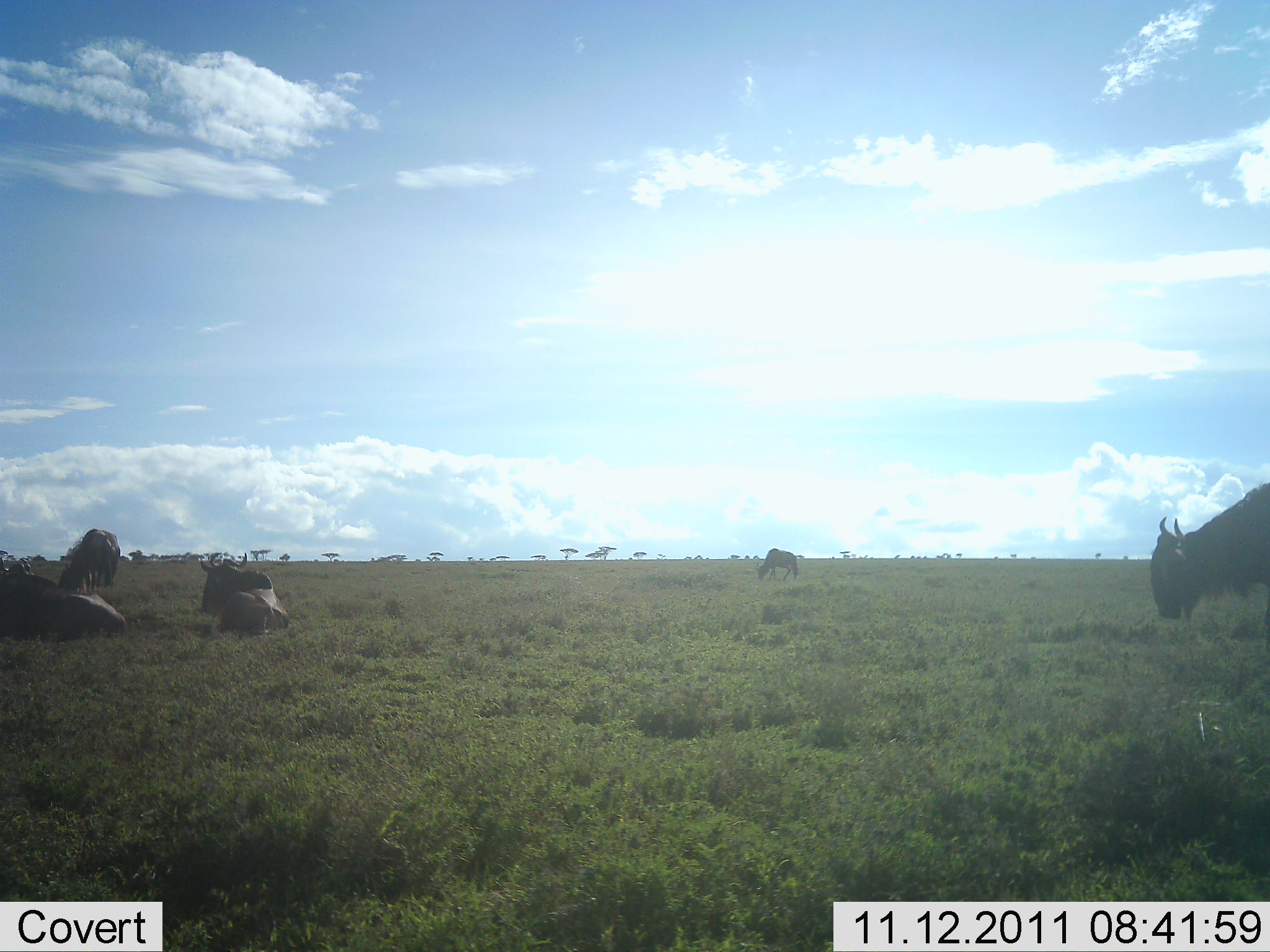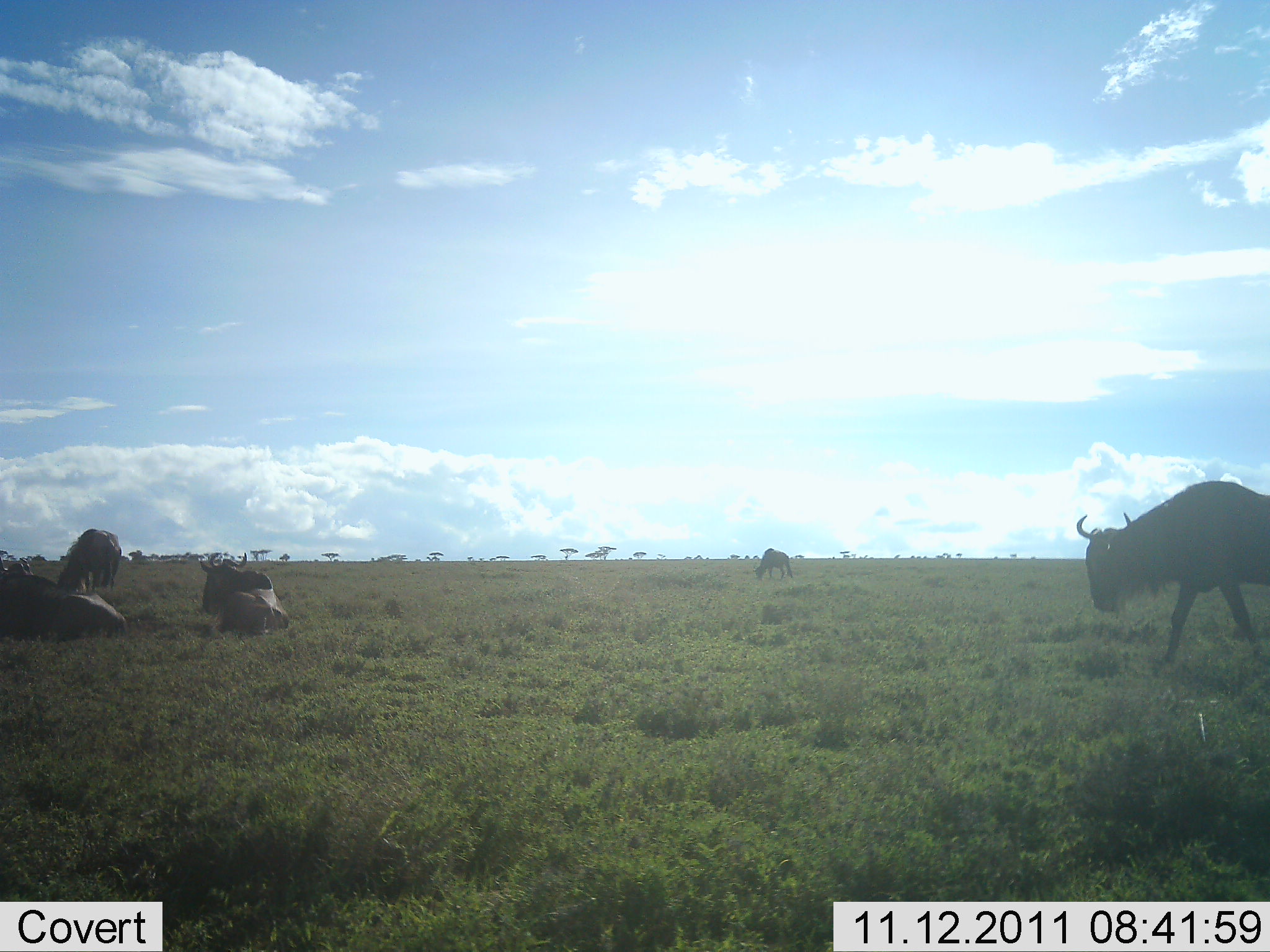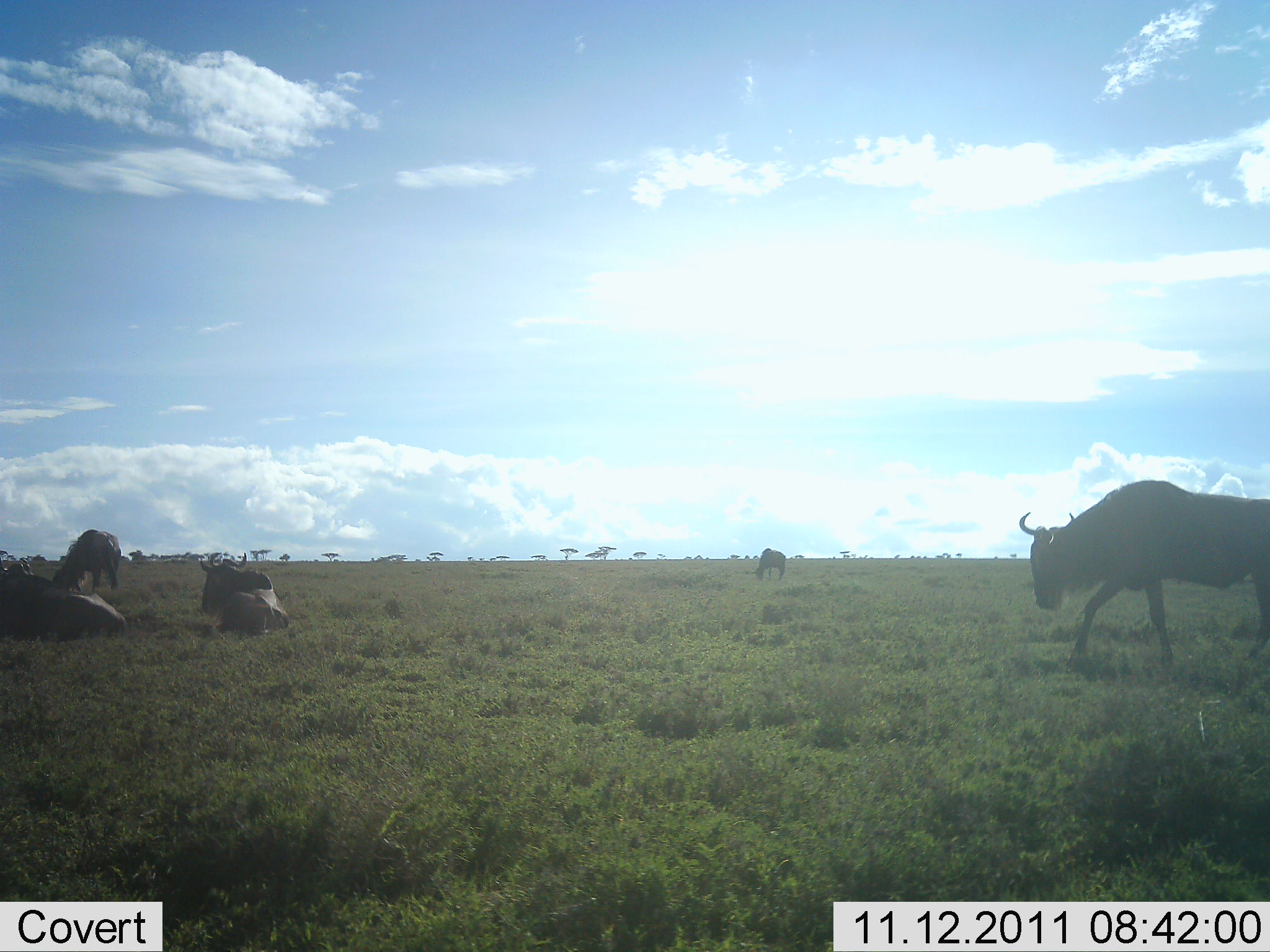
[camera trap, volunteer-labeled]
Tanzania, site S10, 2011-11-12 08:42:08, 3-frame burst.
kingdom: Animalia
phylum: Chordata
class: Mammalia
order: Artiodactyla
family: Bovidae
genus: Connochaetes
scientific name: Connochaetes taurinus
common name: blue wildebeest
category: wildebeest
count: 5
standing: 13%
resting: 100%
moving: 93%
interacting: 0%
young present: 0%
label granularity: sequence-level